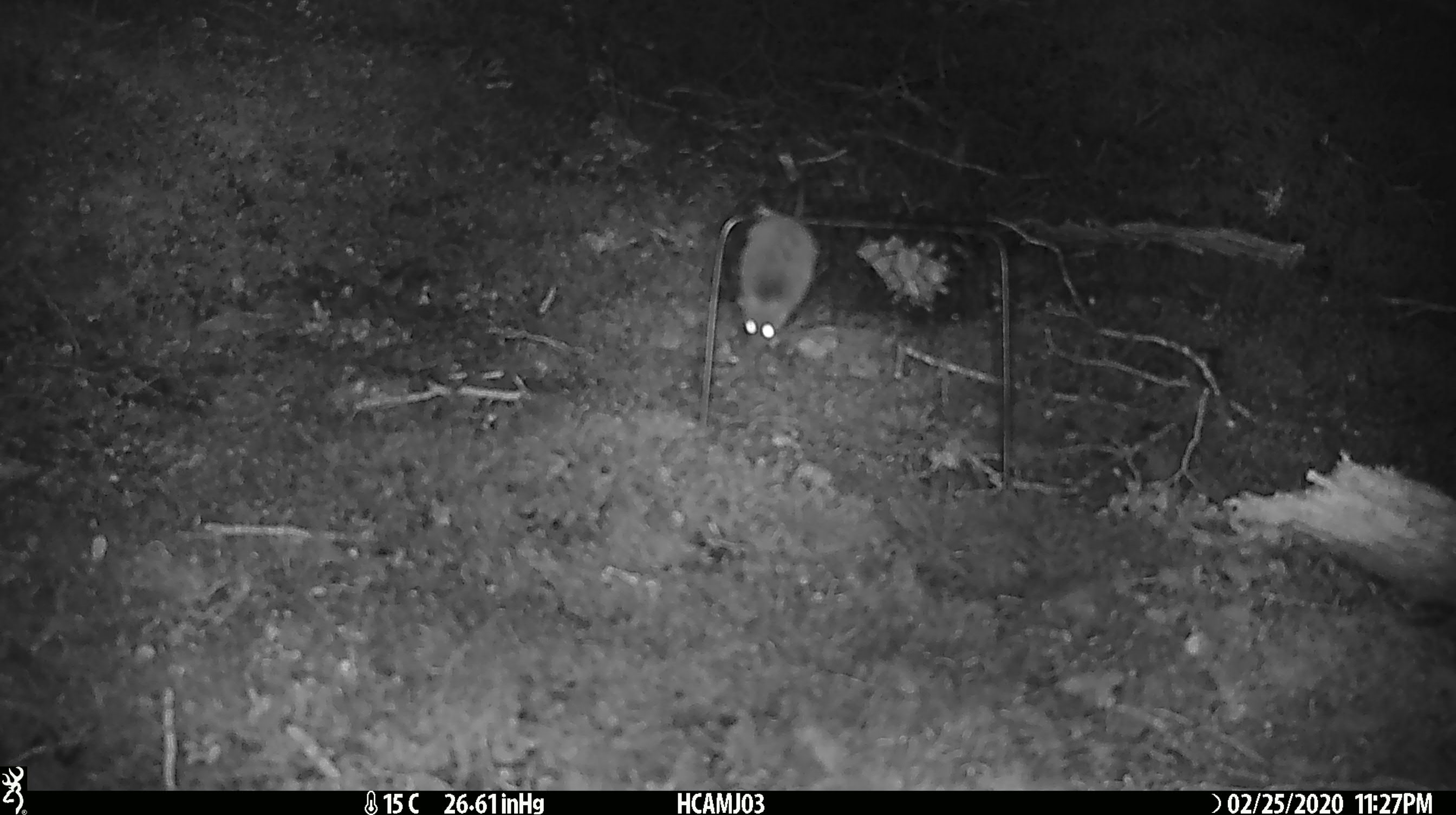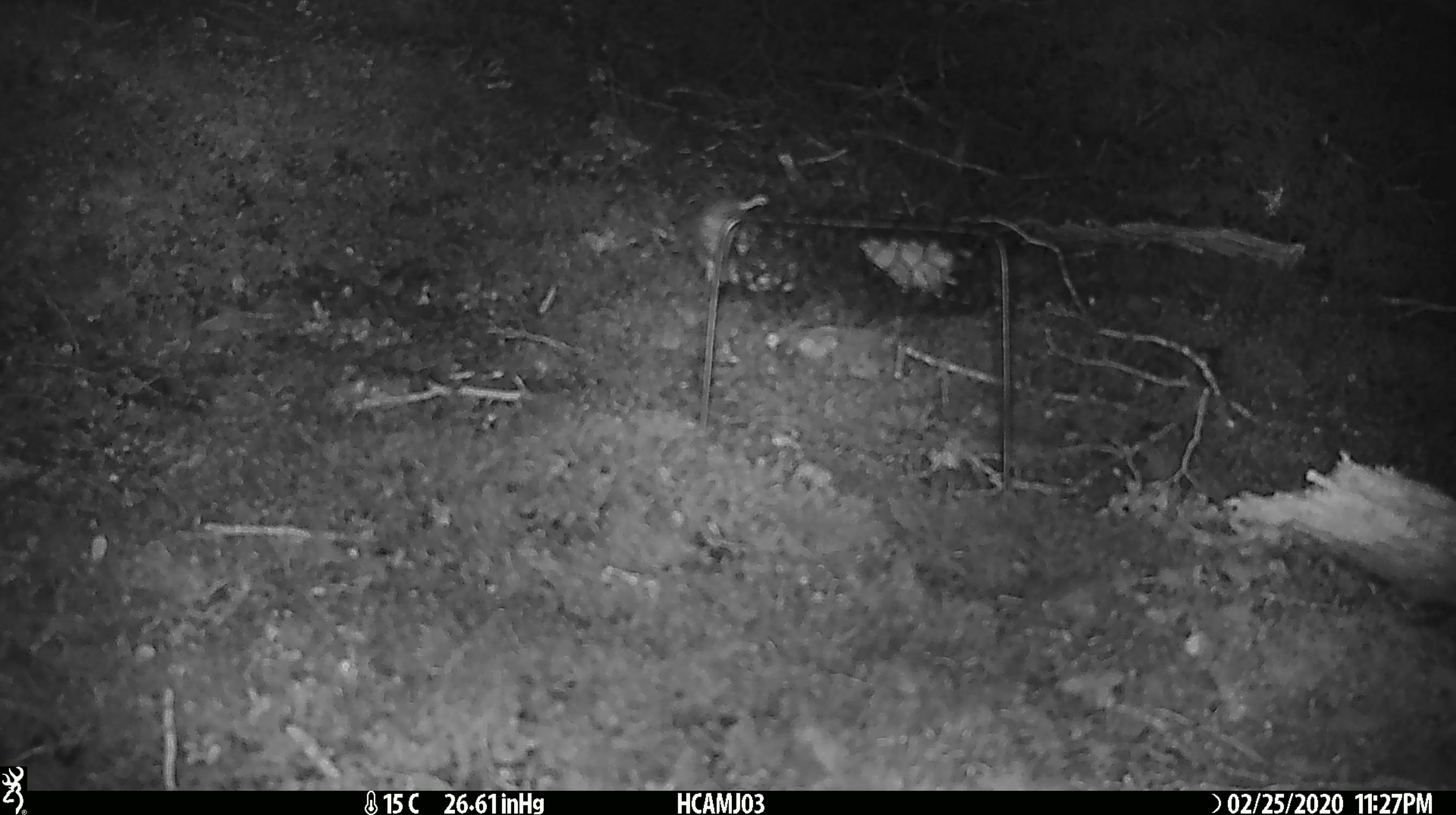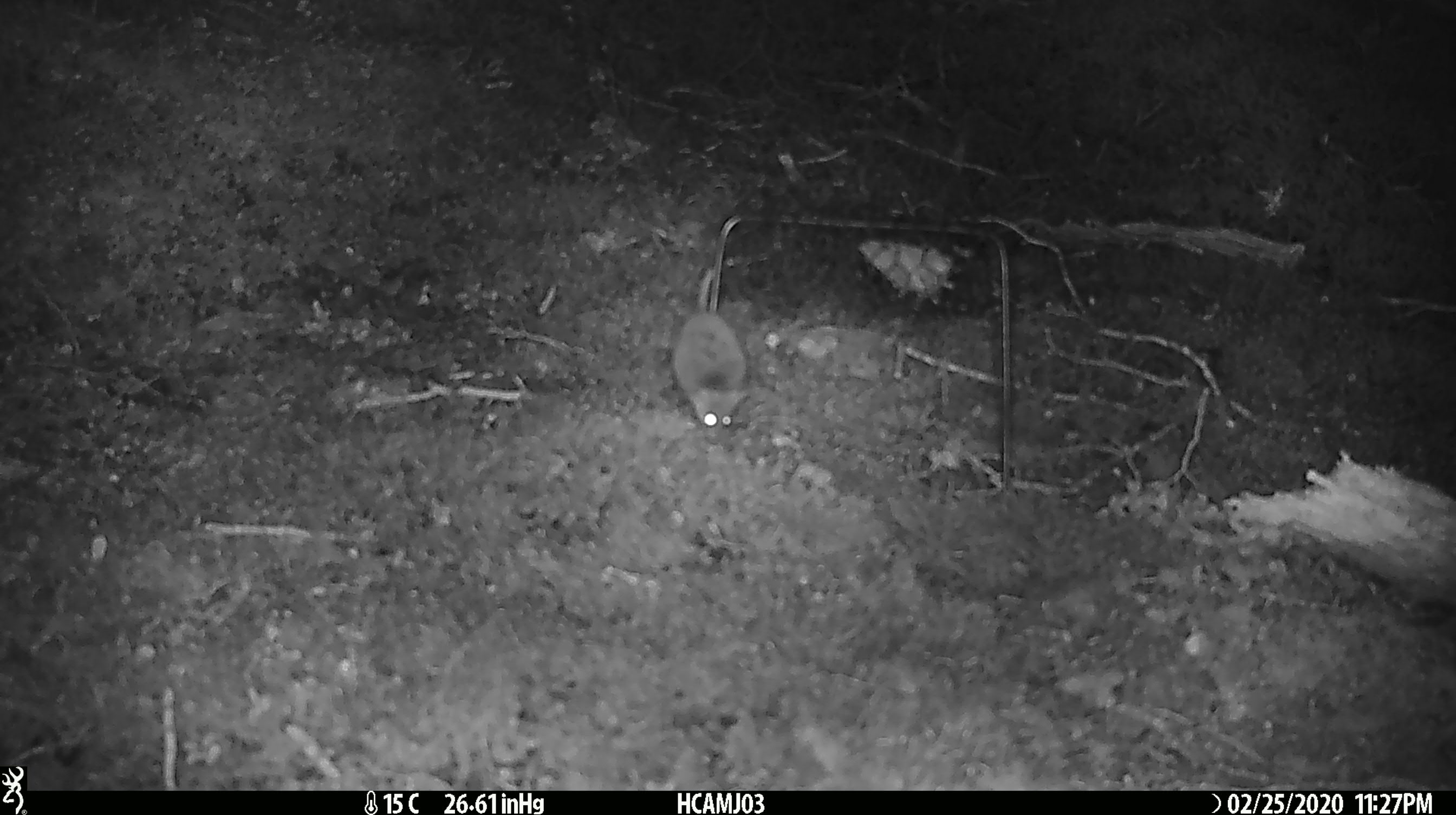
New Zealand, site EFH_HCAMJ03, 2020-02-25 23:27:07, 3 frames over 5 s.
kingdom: Animalia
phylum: Chordata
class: Mammalia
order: Rodentia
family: Muridae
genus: Mus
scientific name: Mus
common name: mouse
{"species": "mouse (Mus)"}